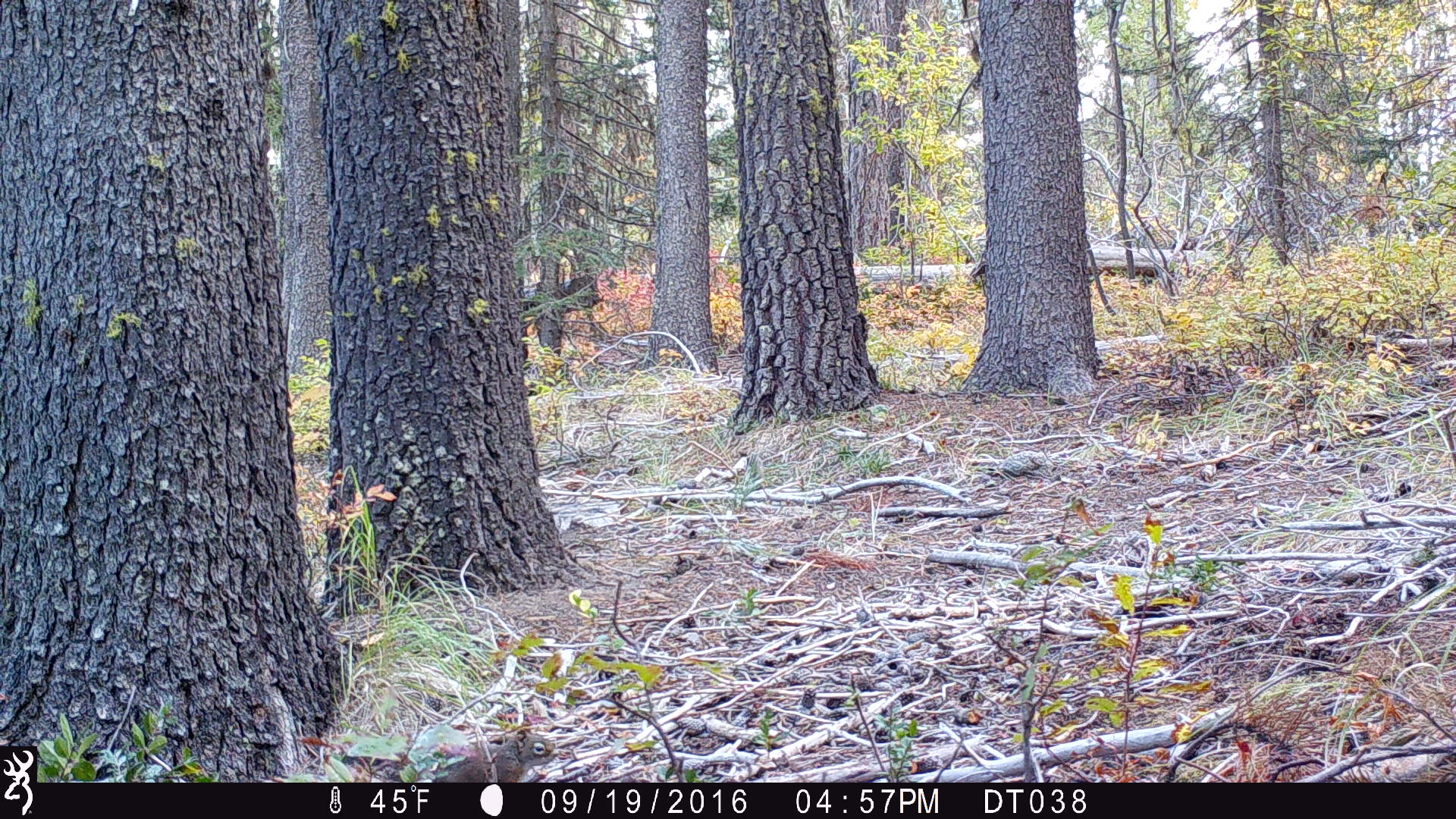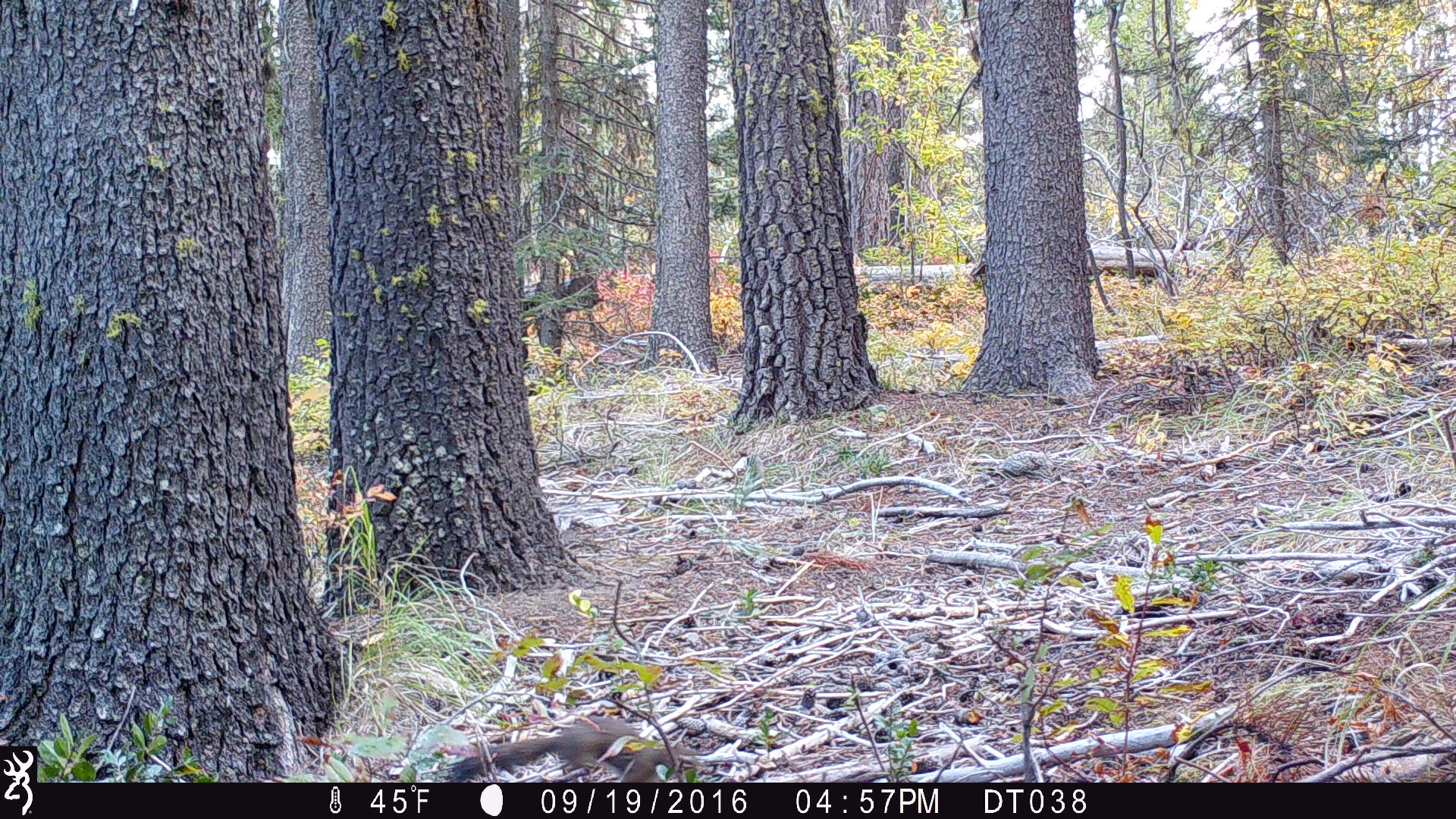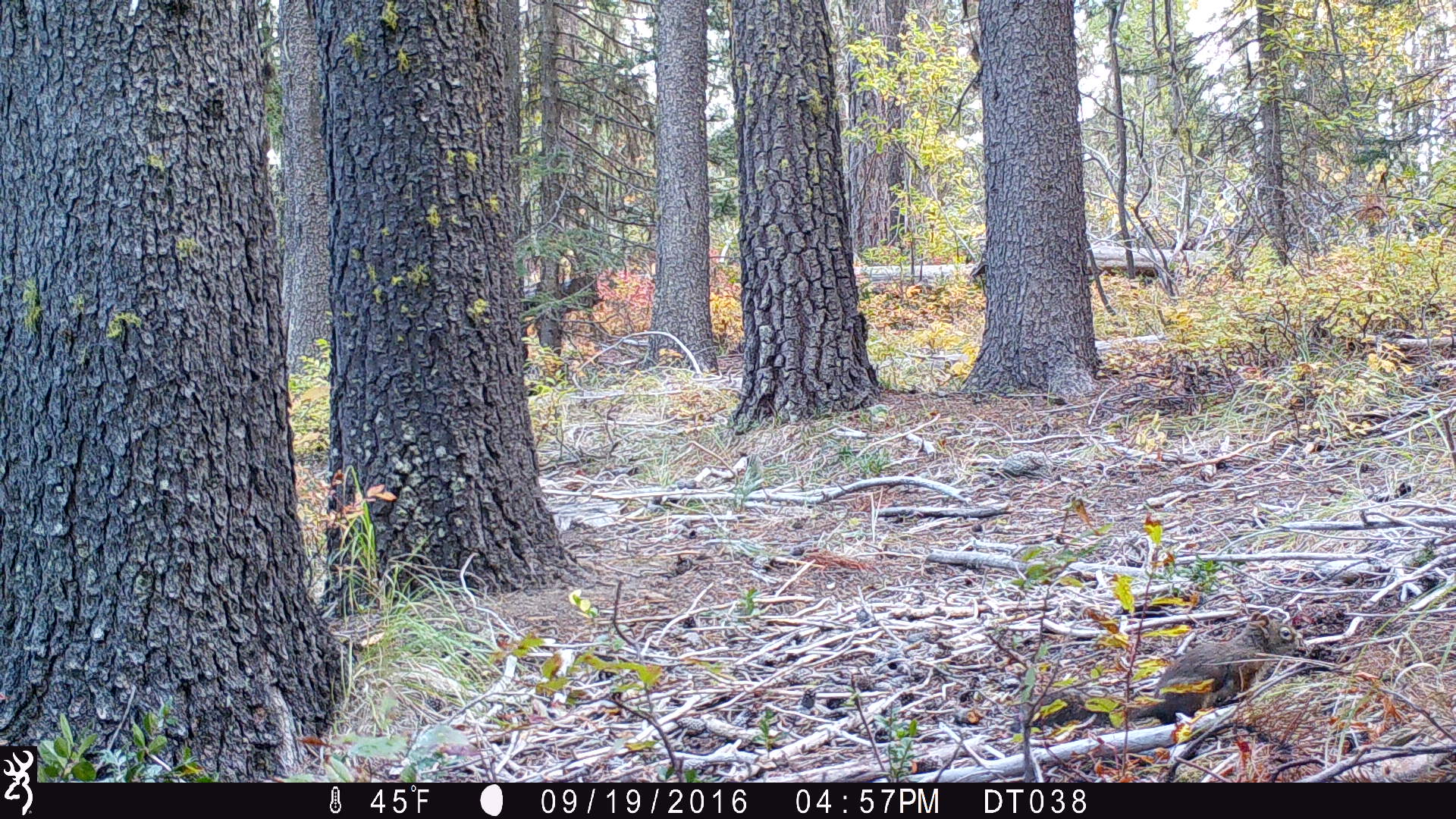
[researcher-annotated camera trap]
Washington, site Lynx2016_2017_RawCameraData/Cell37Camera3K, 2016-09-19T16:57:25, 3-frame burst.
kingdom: Animalia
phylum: Chordata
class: Mammalia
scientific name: Mammalia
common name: small mammal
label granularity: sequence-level